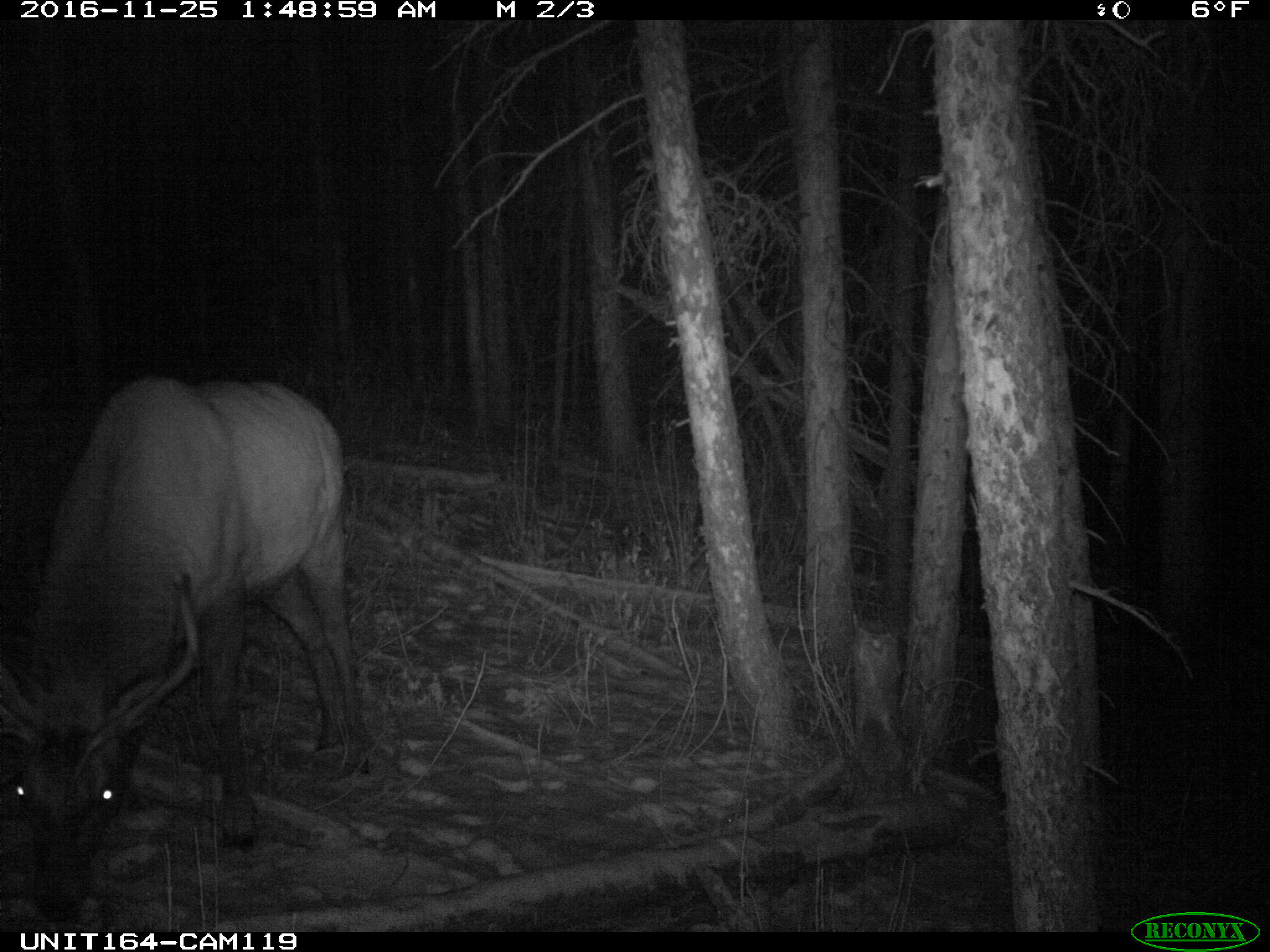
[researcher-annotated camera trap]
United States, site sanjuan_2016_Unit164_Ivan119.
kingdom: Animalia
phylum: Chordata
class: Mammalia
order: Artiodactyla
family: Cervidae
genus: Cervus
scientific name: Cervus elaphus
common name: red deer